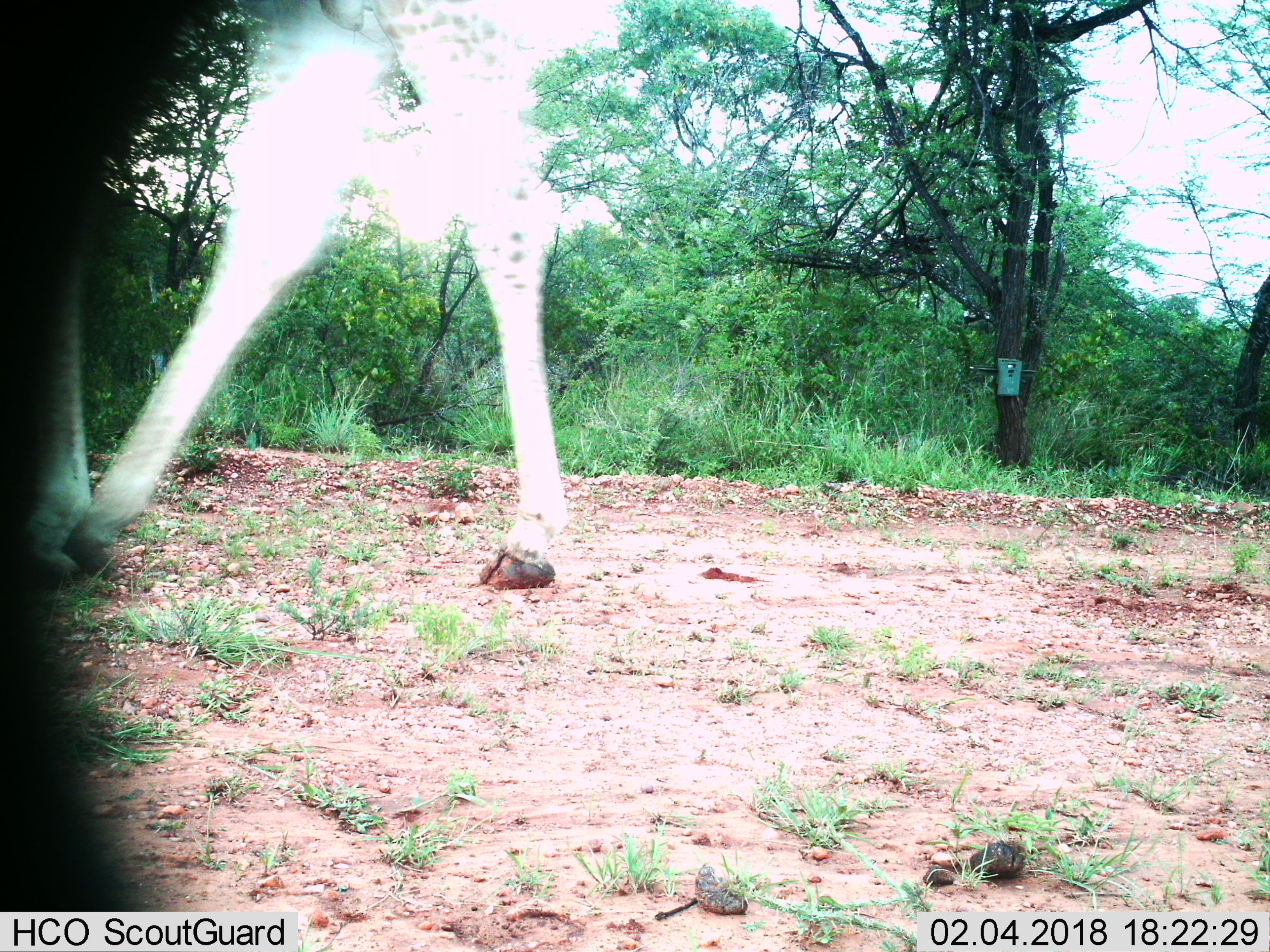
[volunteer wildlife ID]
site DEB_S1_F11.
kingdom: Animalia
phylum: Chordata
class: Mammalia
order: Artiodactyla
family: Giraffidae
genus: Giraffa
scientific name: Giraffa camelopardalis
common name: giraffe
Giraffe (Giraffa camelopardalis), count 1. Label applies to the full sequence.